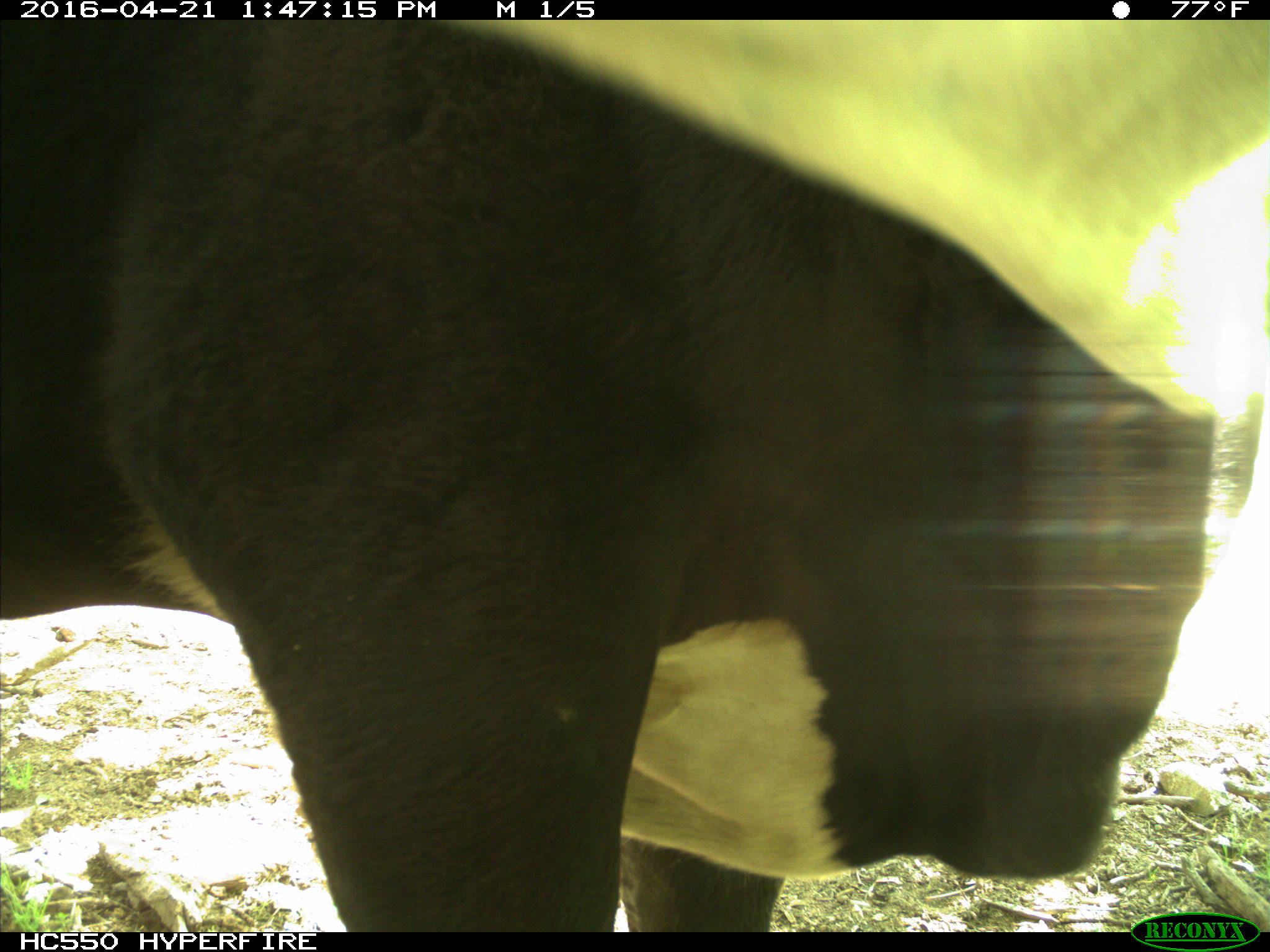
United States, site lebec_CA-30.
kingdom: Animalia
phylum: Chordata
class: Mammalia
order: Artiodactyla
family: Bovidae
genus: Bos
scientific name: Bos taurus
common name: domestic cow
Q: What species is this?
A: Bos taurus (domestic cow).